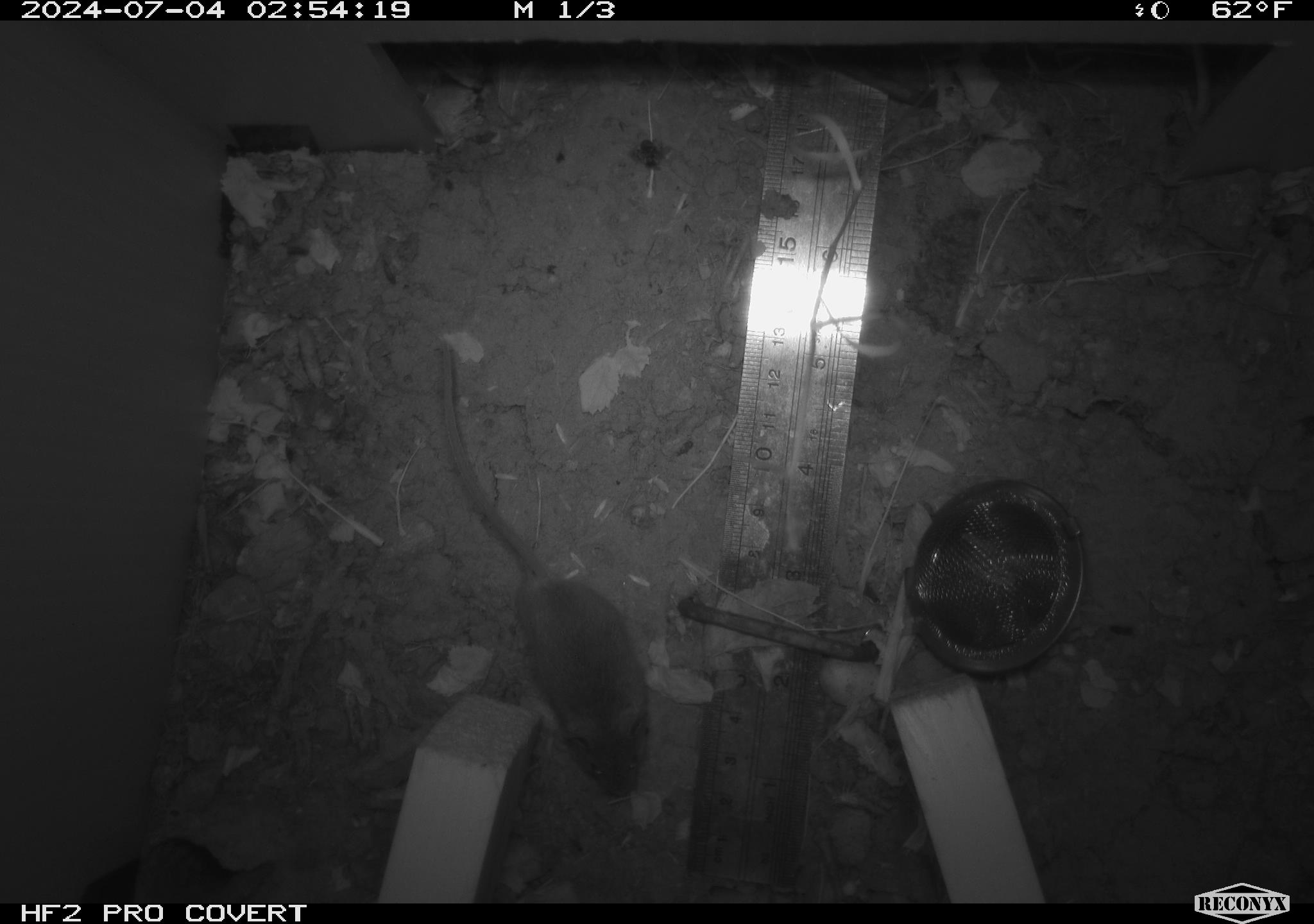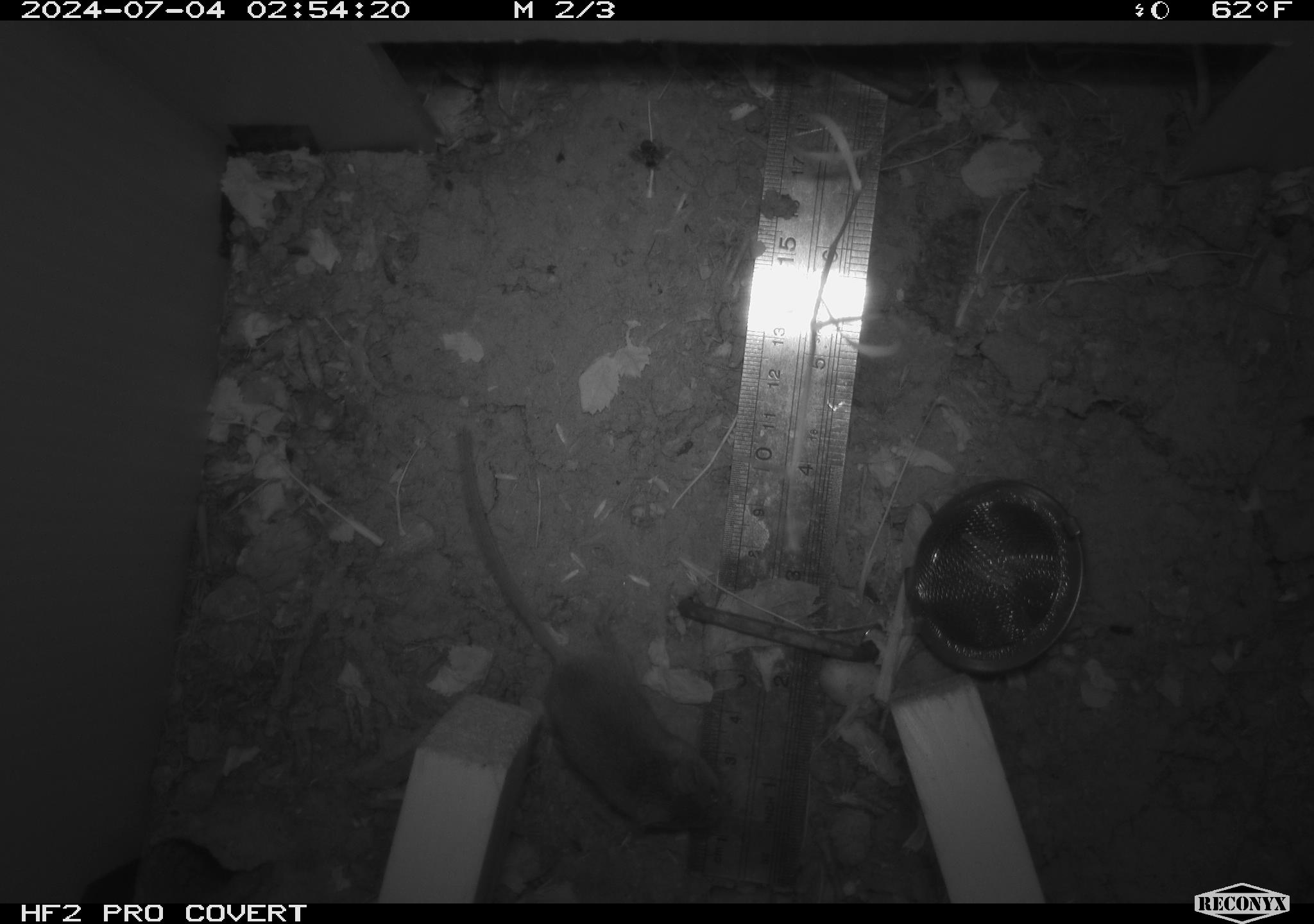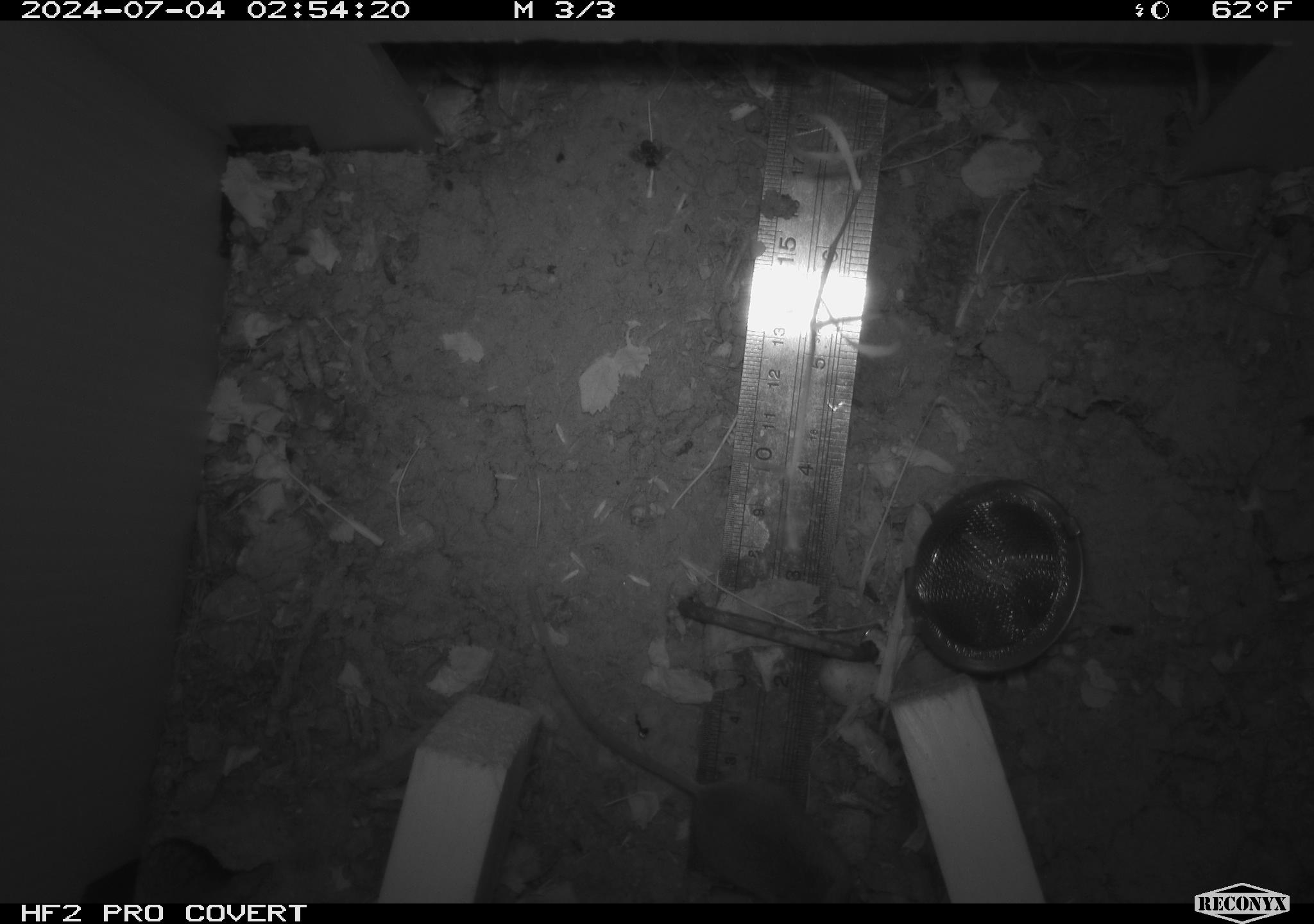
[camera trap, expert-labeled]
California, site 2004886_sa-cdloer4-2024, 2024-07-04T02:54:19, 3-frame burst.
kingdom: Animalia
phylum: Chordata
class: Mammalia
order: Rodentia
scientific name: Rodentia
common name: rodent